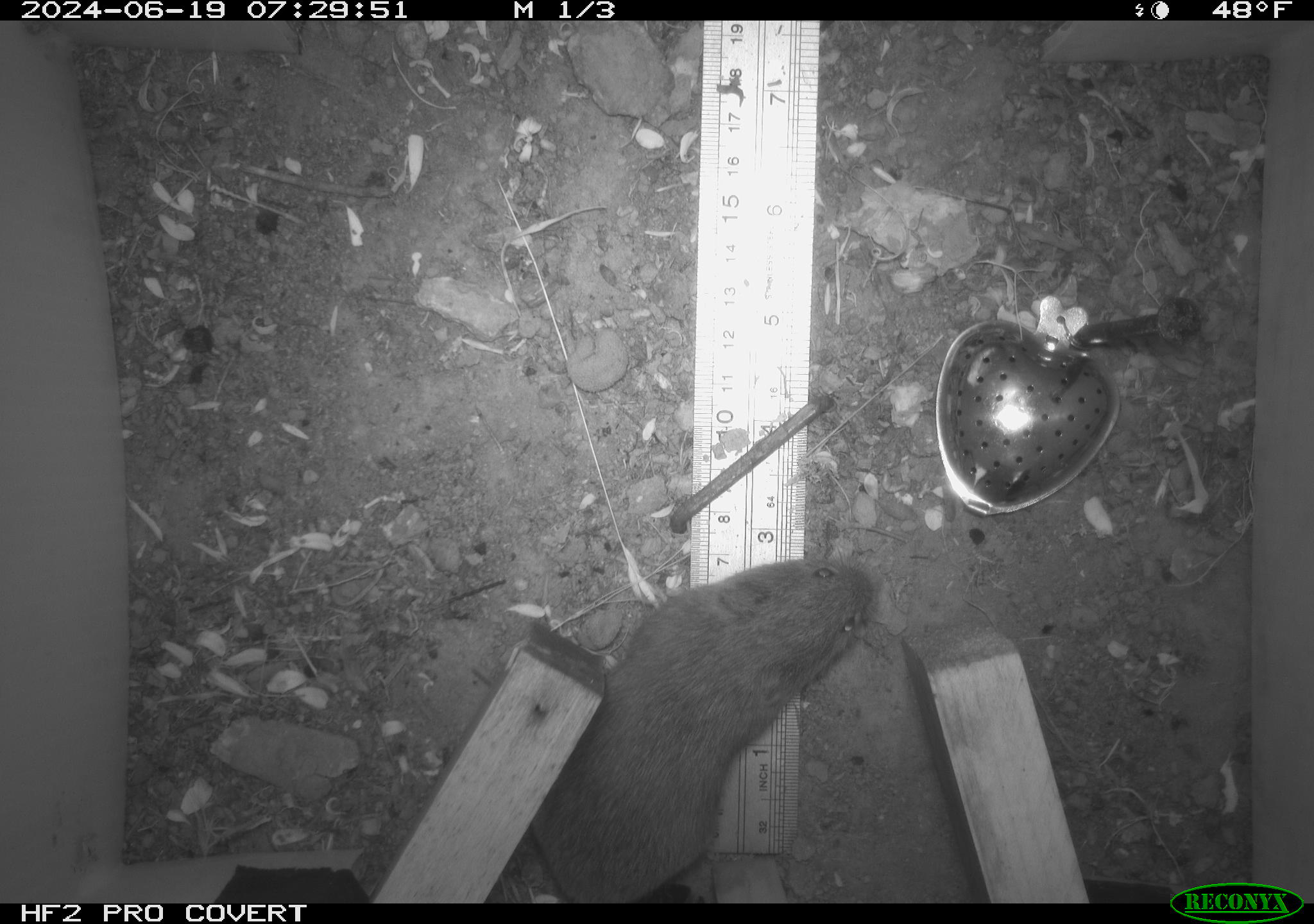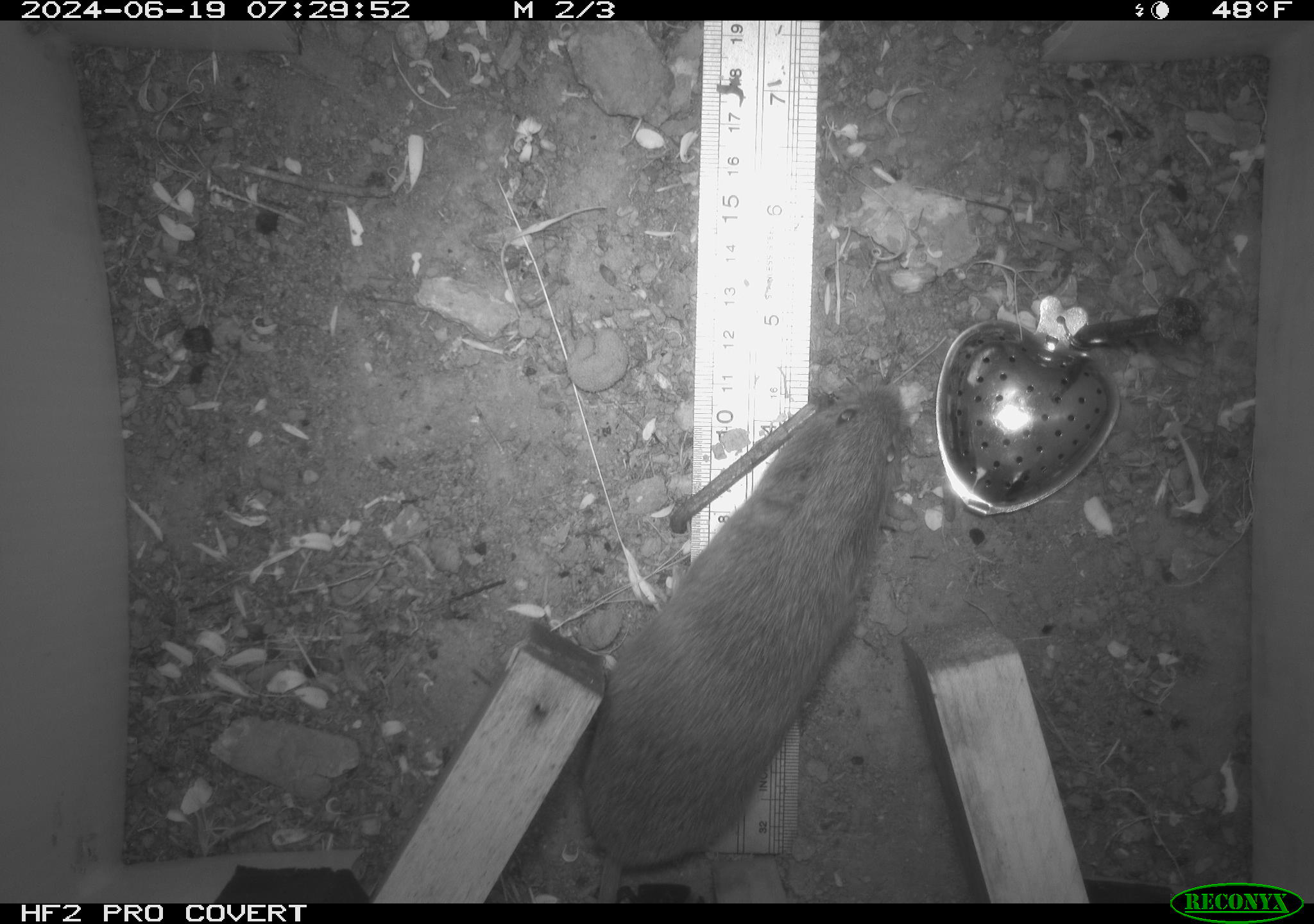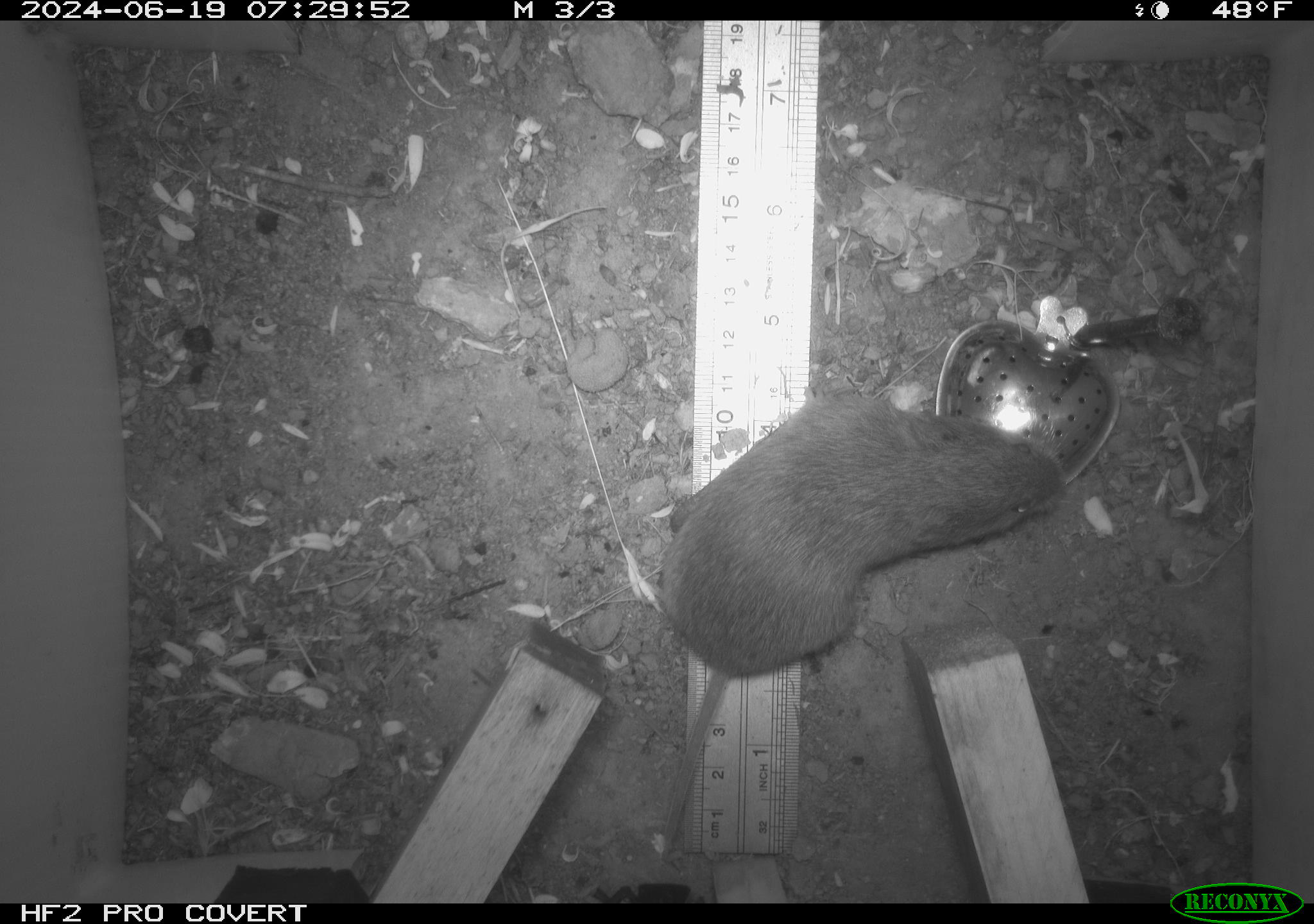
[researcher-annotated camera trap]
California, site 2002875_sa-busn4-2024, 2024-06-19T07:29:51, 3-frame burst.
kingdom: Animalia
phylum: Chordata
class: Mammalia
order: Rodentia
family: Cricetidae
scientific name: Arvicolinae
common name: voles, lemmings, and muskrats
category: arvicolinae subfamily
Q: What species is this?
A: Arvicolinae subfamily (voles, lemmings, and muskrats) (Arvicolinae).